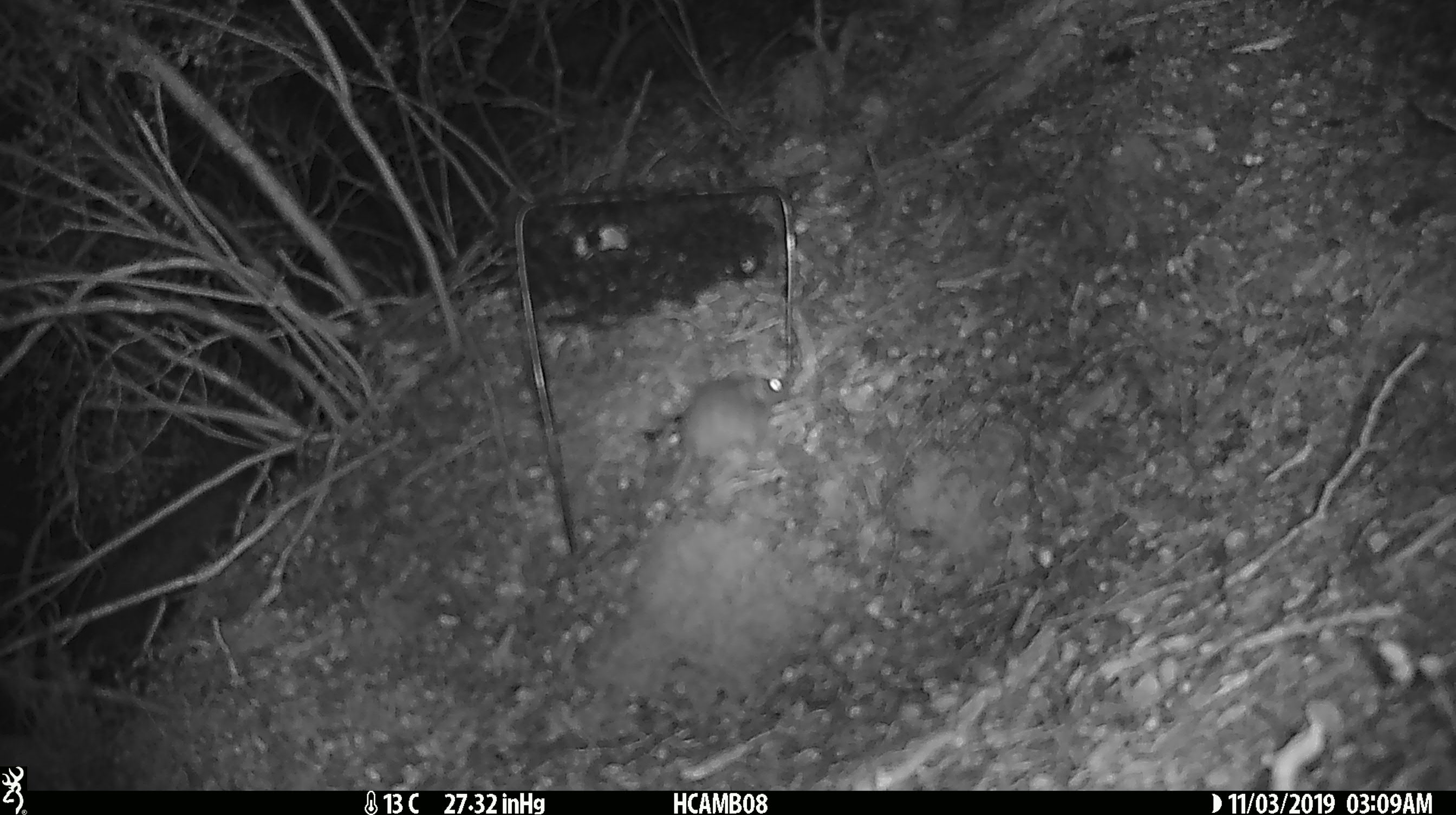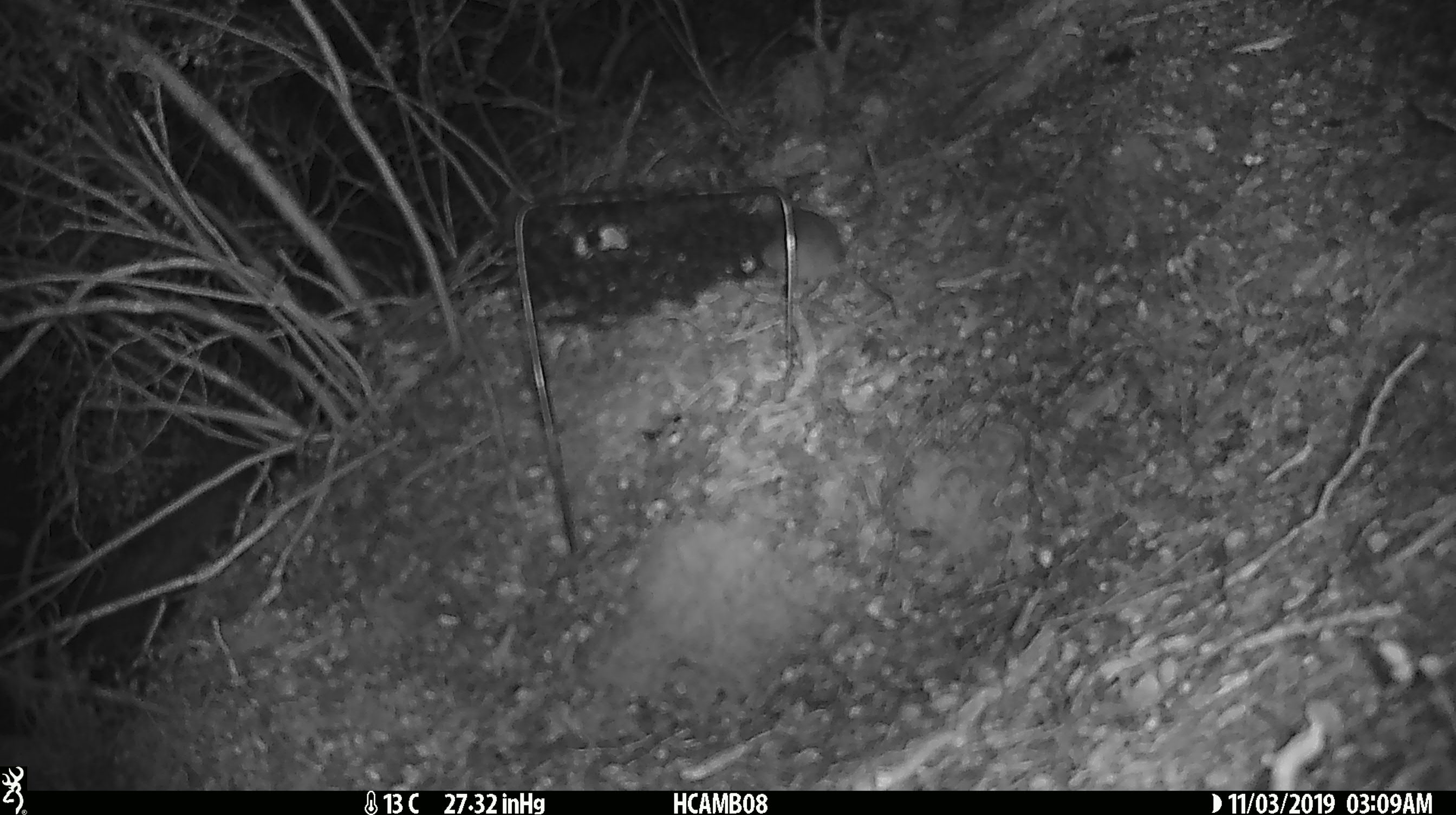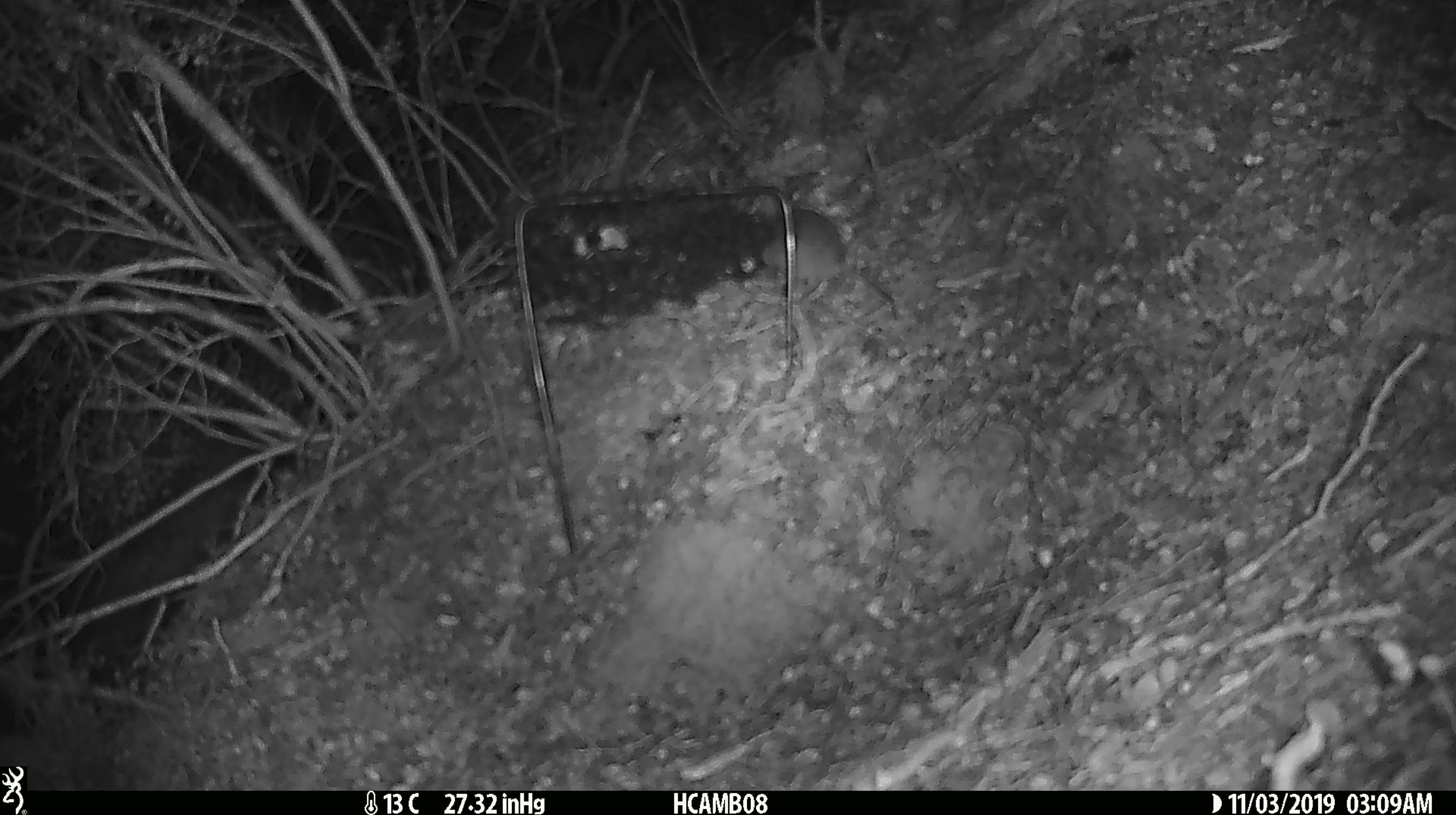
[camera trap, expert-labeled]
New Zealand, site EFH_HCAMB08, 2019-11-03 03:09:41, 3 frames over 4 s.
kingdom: Animalia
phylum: Chordata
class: Mammalia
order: Rodentia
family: Muridae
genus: Mus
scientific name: Mus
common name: mouse